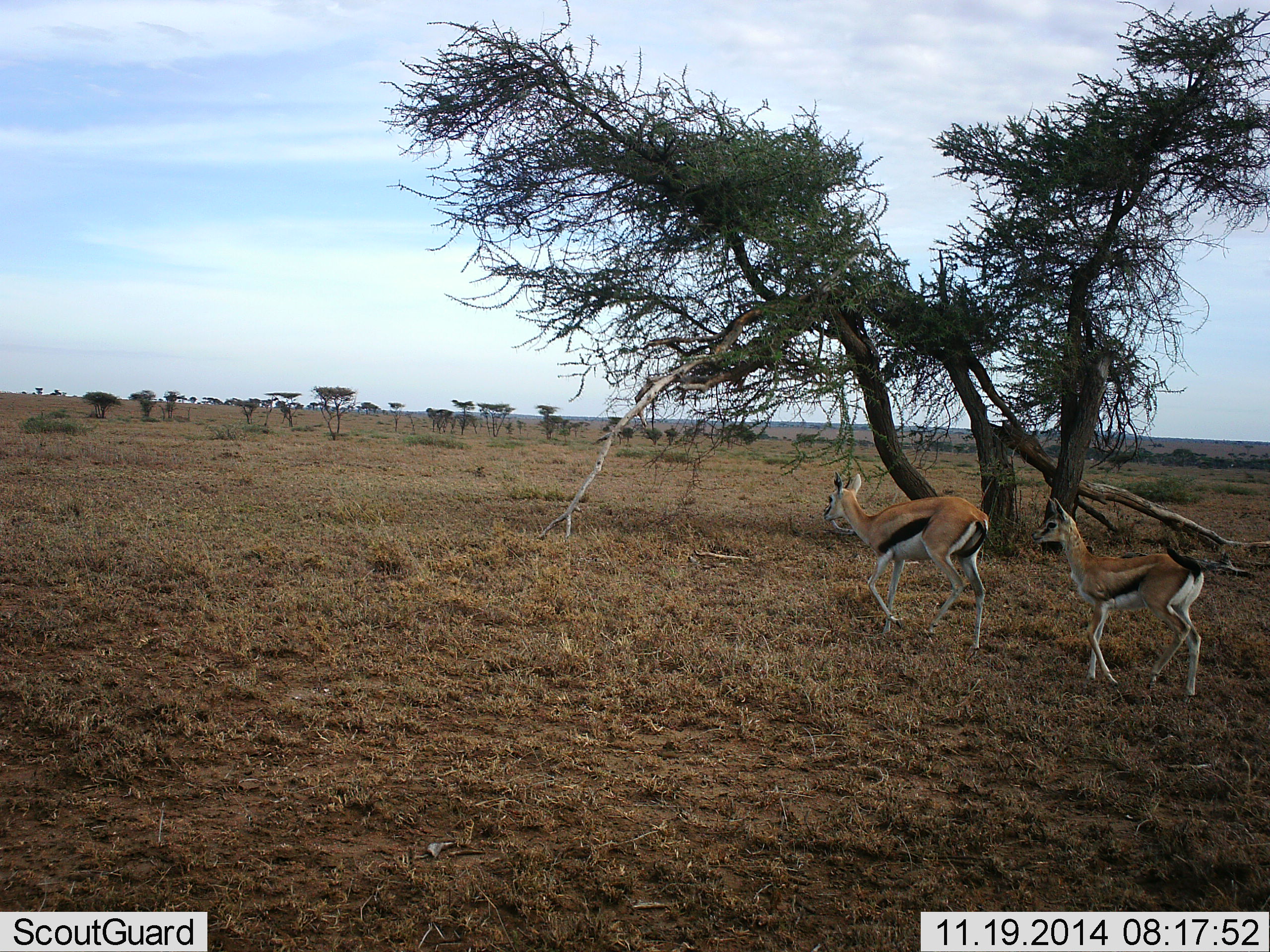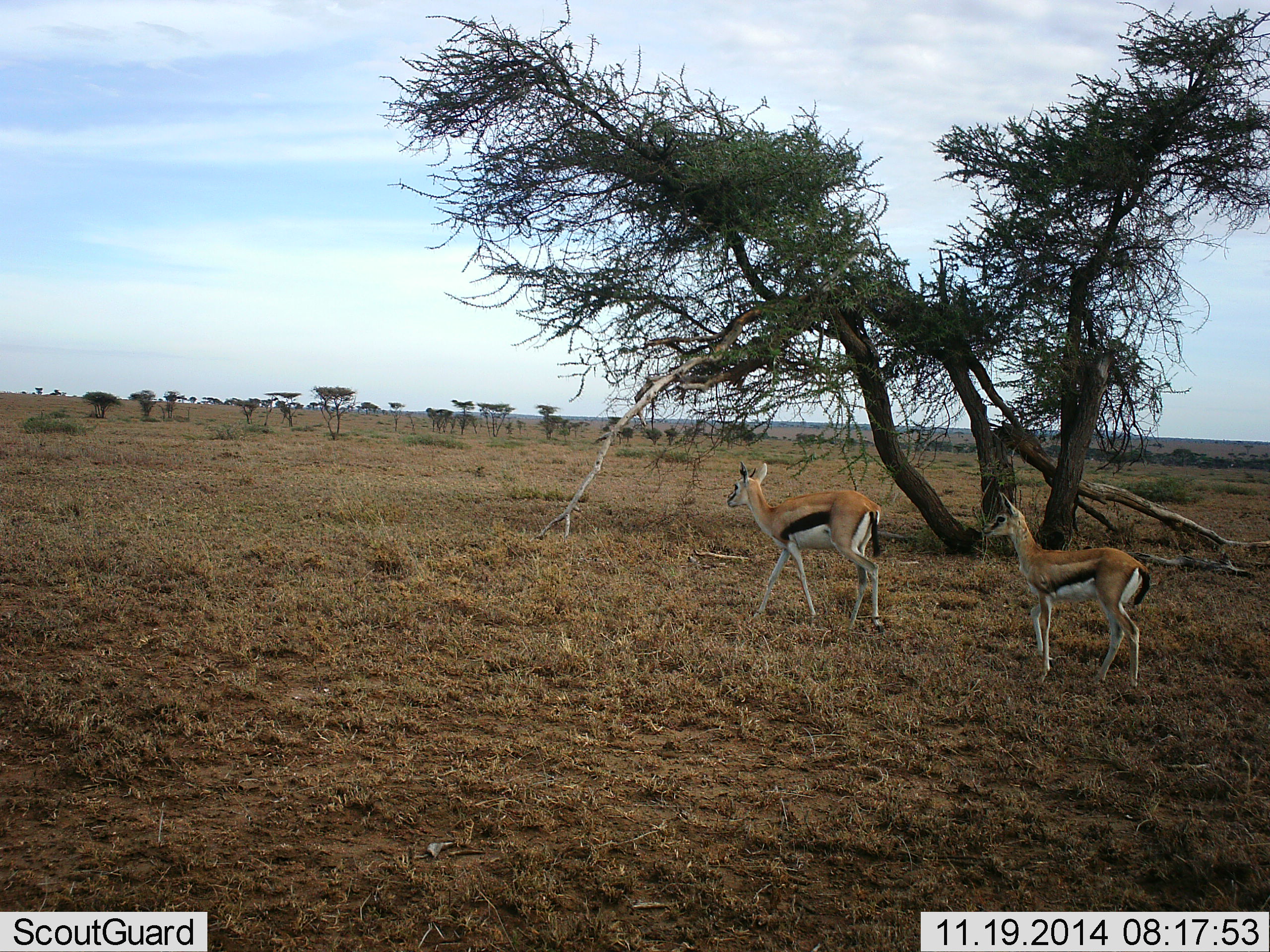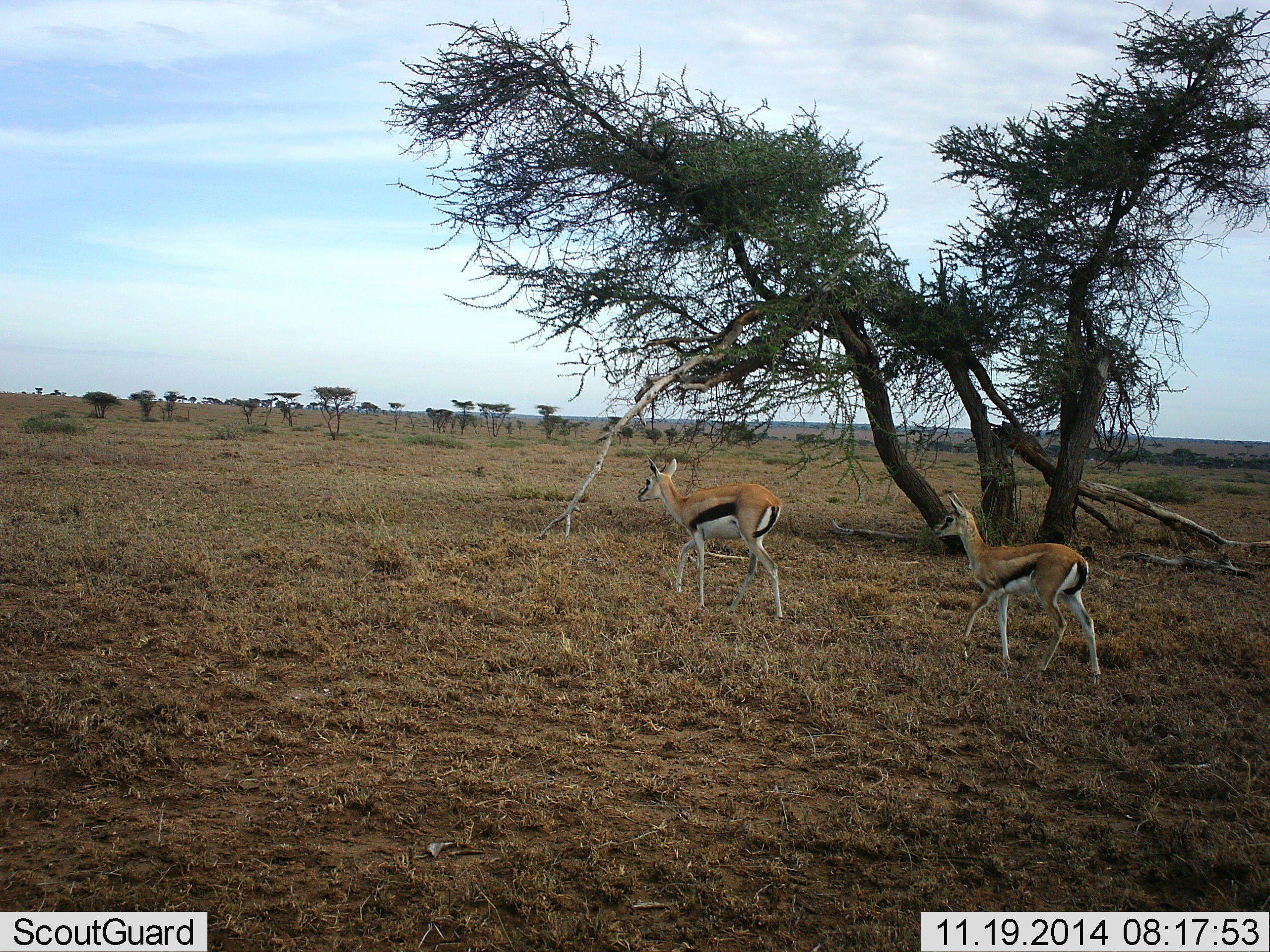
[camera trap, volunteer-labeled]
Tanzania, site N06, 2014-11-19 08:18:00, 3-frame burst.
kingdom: Animalia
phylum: Chordata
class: Mammalia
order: Artiodactyla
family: Bovidae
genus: Eudorcas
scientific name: Eudorcas thomsonii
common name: thomson's gazelle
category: gazellethomsons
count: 2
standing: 0%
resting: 0%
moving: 100%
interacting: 0%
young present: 20%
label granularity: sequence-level